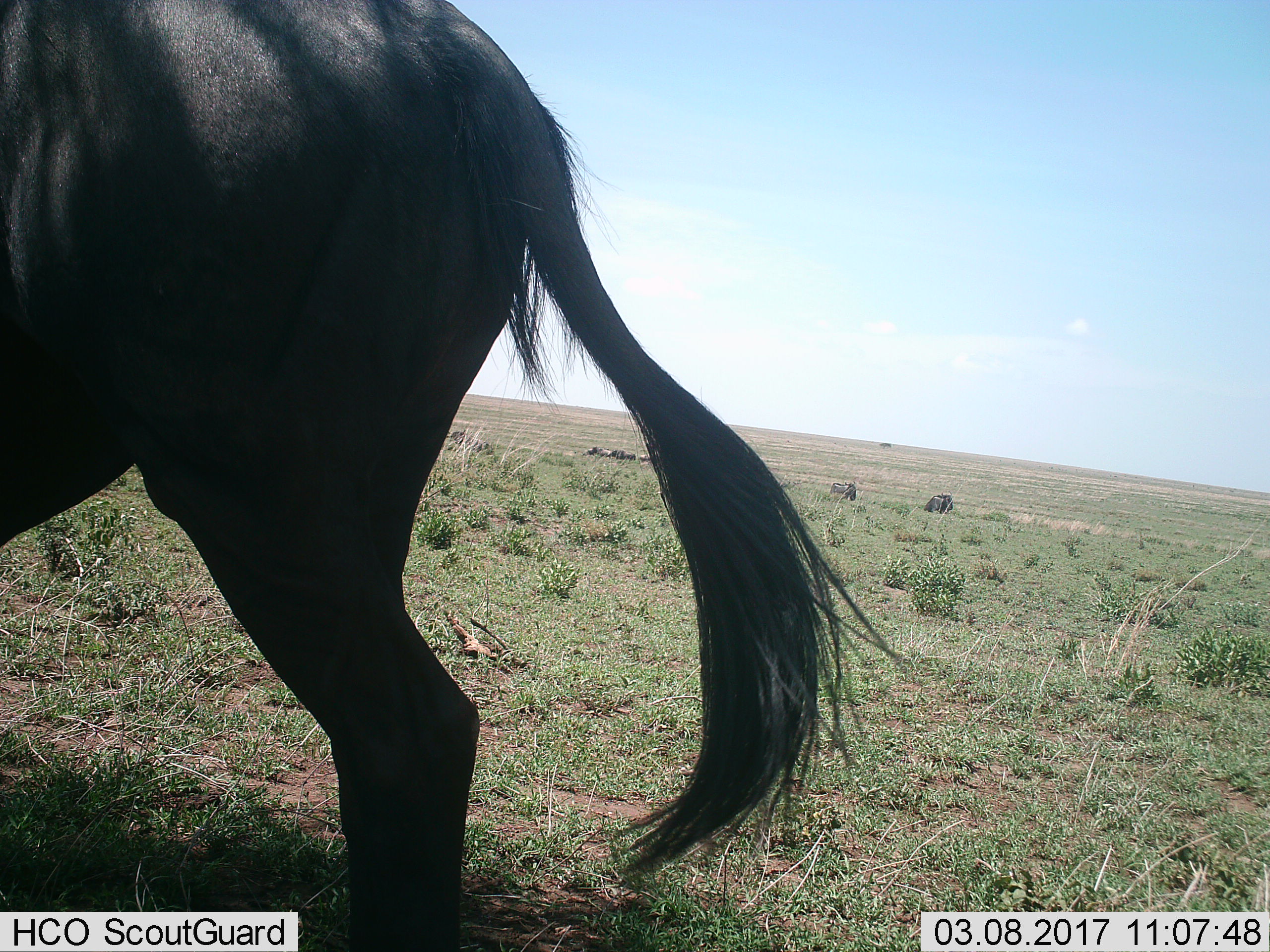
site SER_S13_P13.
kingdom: Animalia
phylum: Chordata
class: Mammalia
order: Artiodactyla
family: Bovidae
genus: Connochaetes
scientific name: Connochaetes taurinus taurinus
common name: blue wildebeest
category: wildebeestblue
Wildebeestblue (blue wildebeest) (Connochaetes taurinus taurinus), count 8. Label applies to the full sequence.